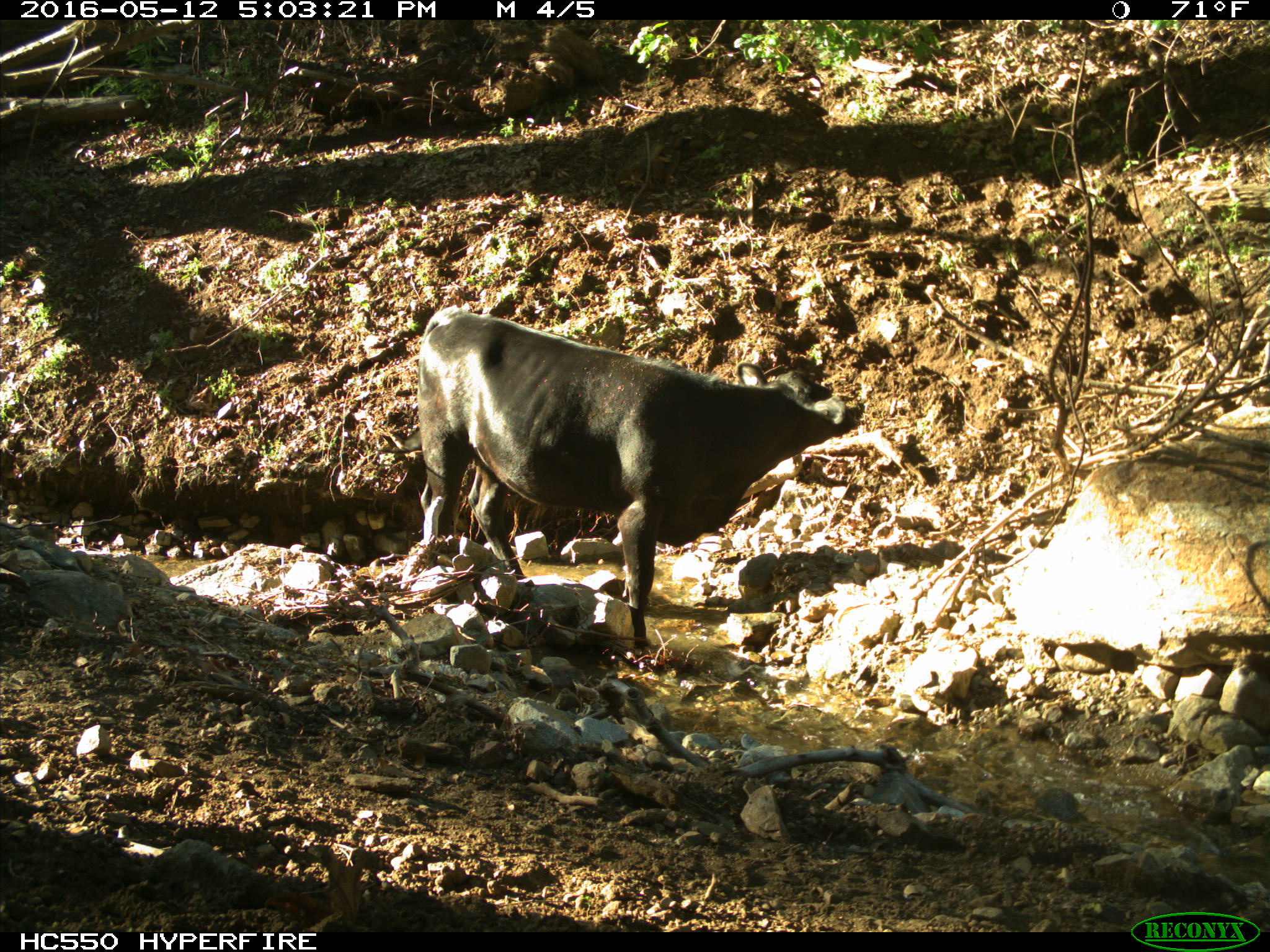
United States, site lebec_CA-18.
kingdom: Animalia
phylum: Chordata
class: Mammalia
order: Artiodactyla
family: Bovidae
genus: Bos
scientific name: Bos taurus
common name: domestic cow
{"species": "Bos taurus (domestic cow)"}